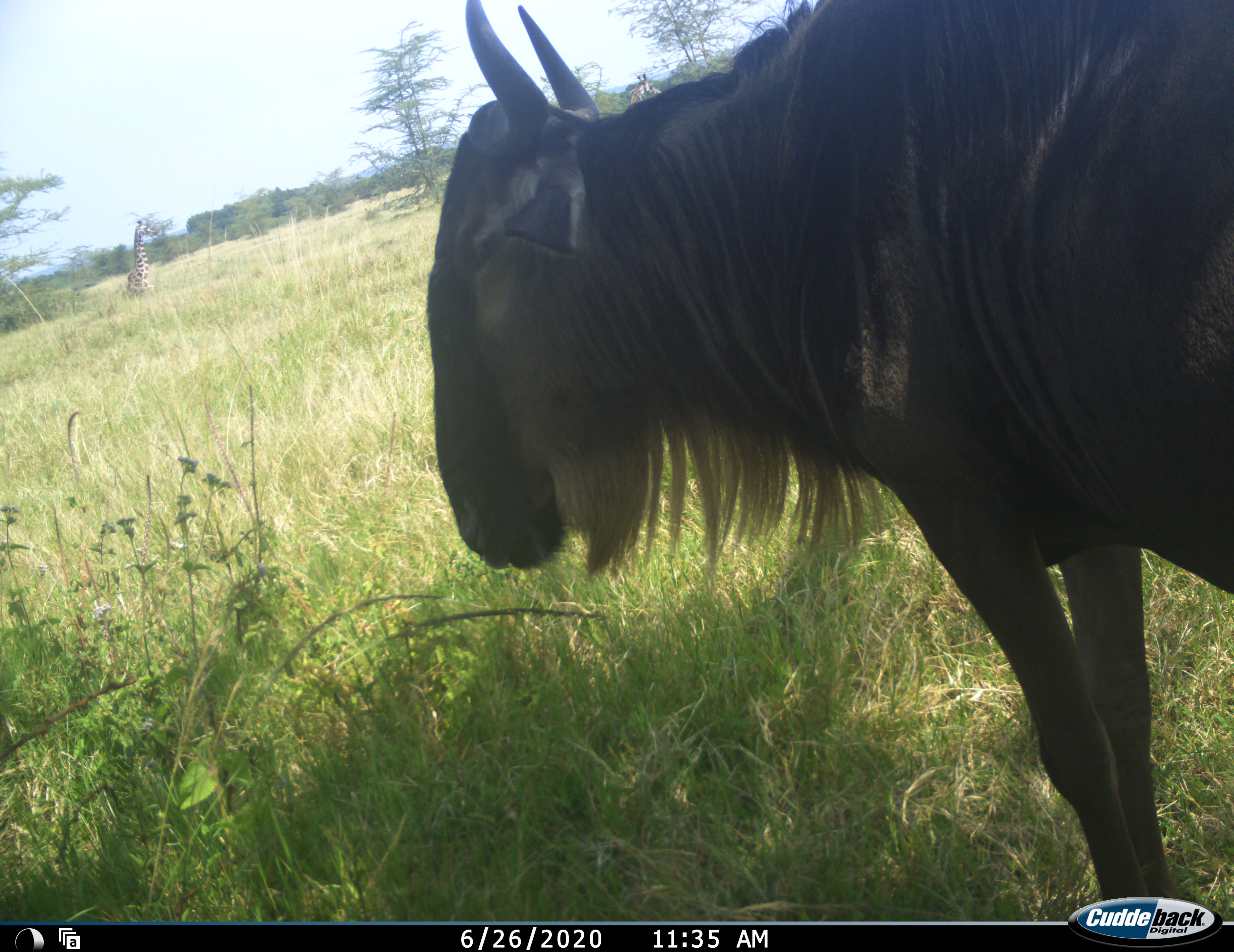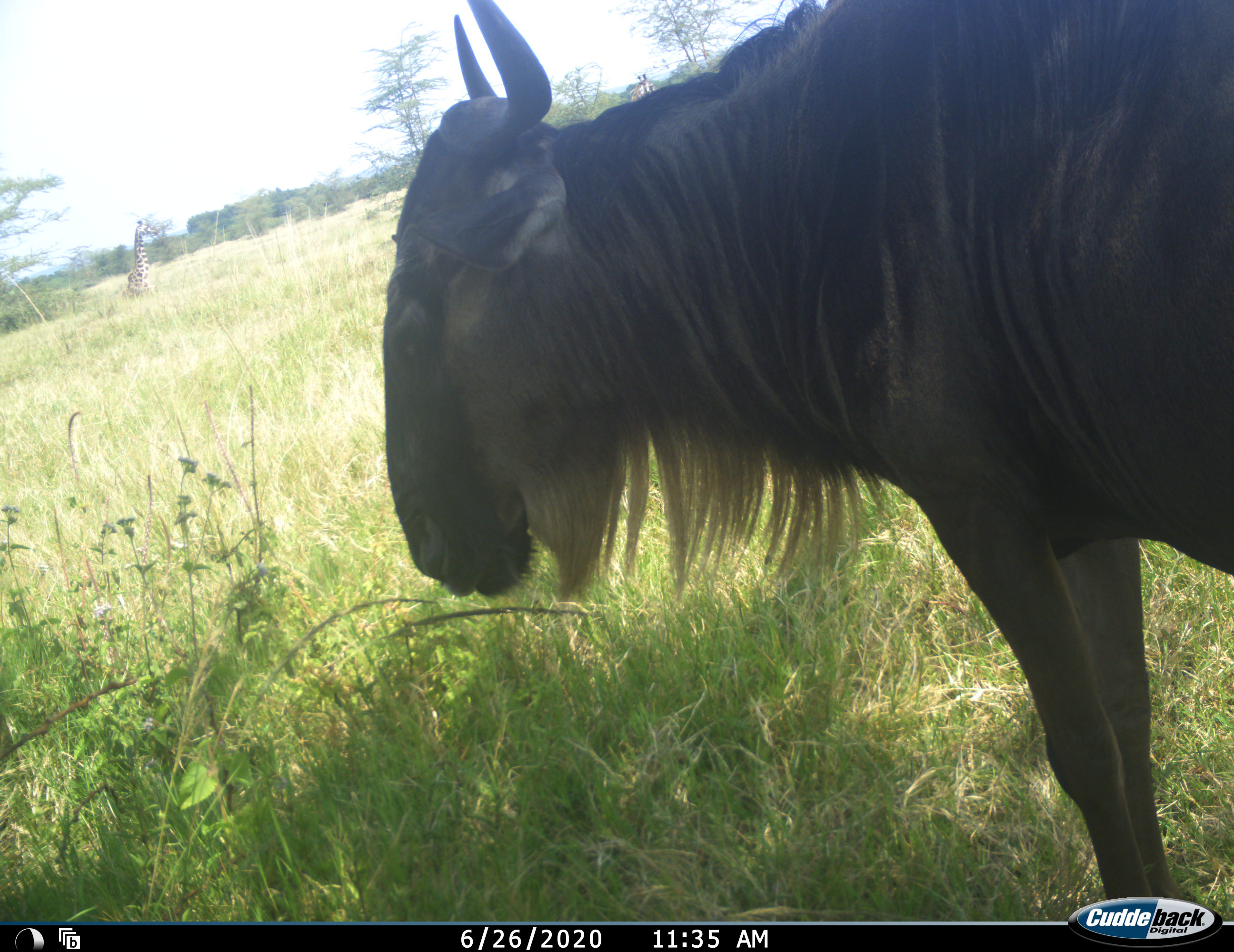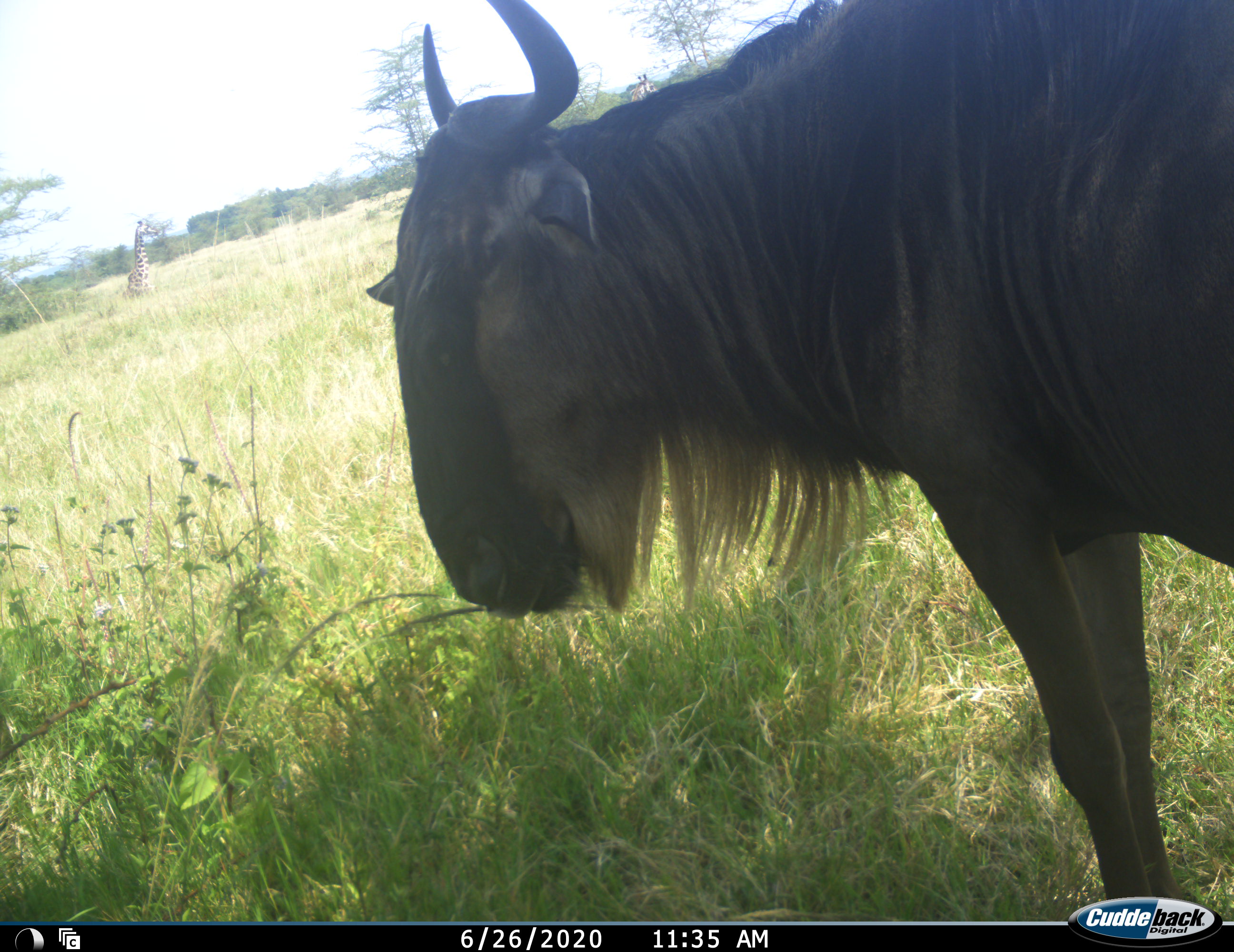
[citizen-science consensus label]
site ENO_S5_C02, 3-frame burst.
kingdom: Animalia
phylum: Chordata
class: Mammalia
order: Artiodactyla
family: Bovidae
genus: Connochaetes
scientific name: Connochaetes taurinus taurinus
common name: blue wildebeest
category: wildebeestblue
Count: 1.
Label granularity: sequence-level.